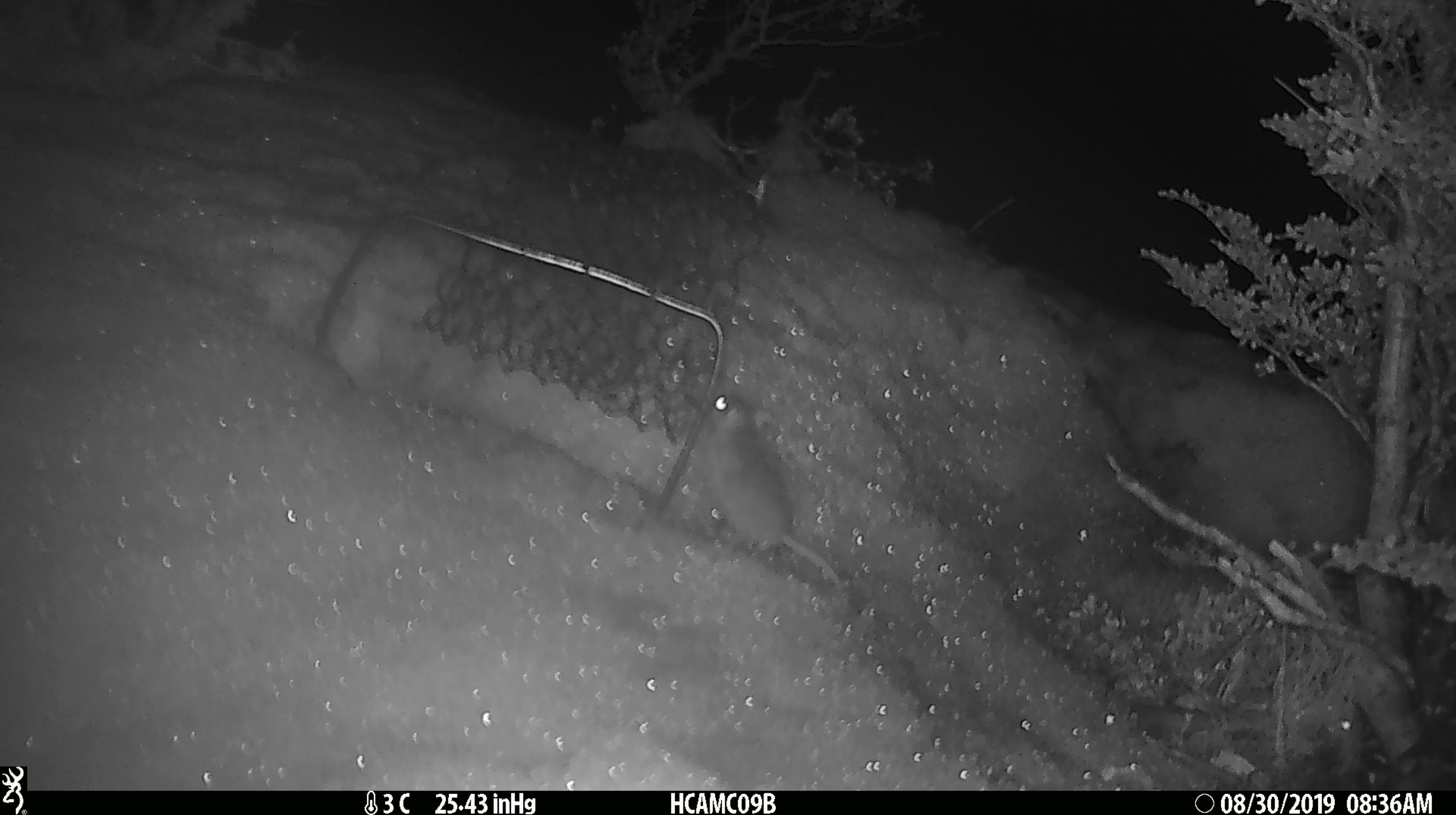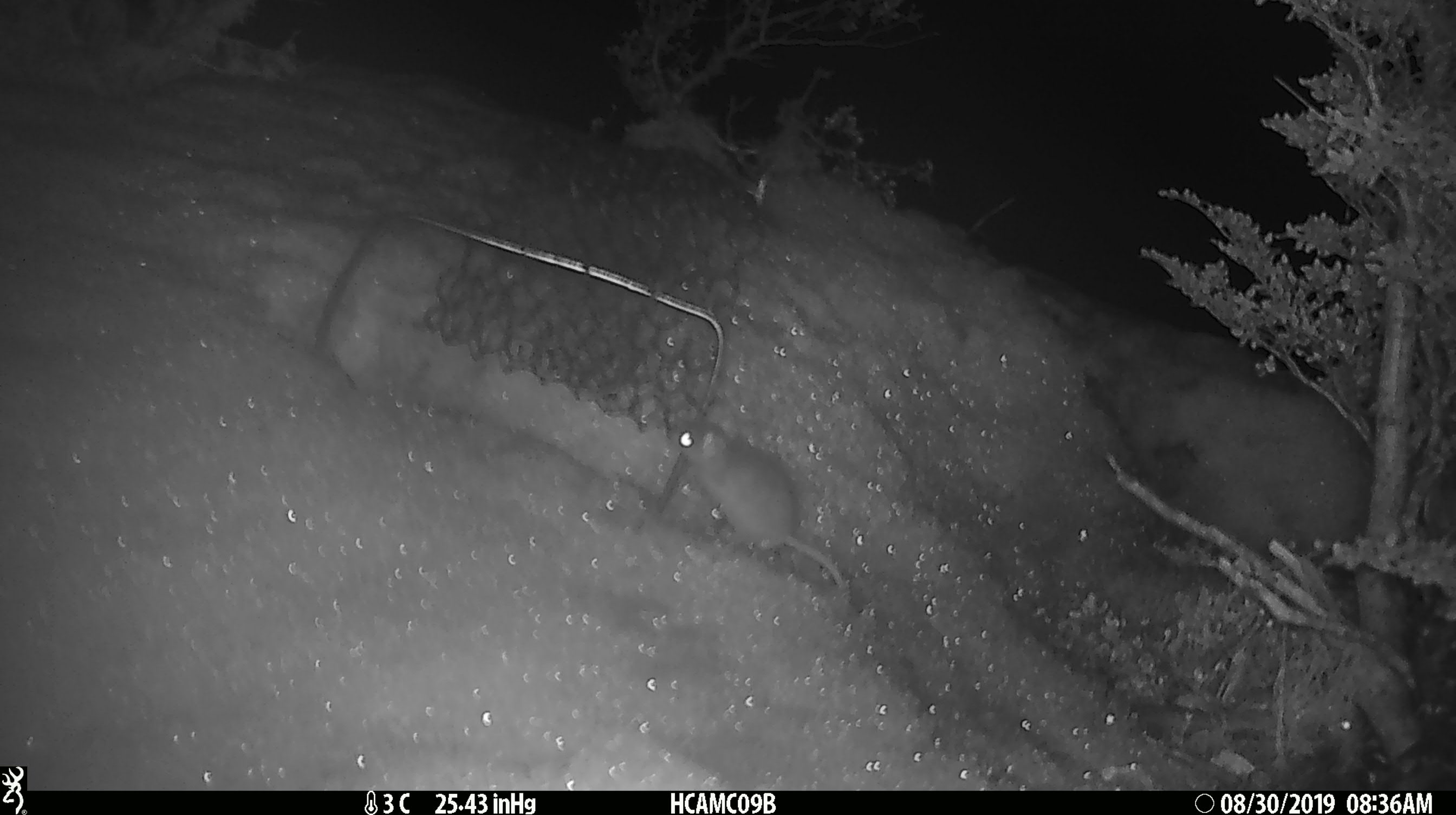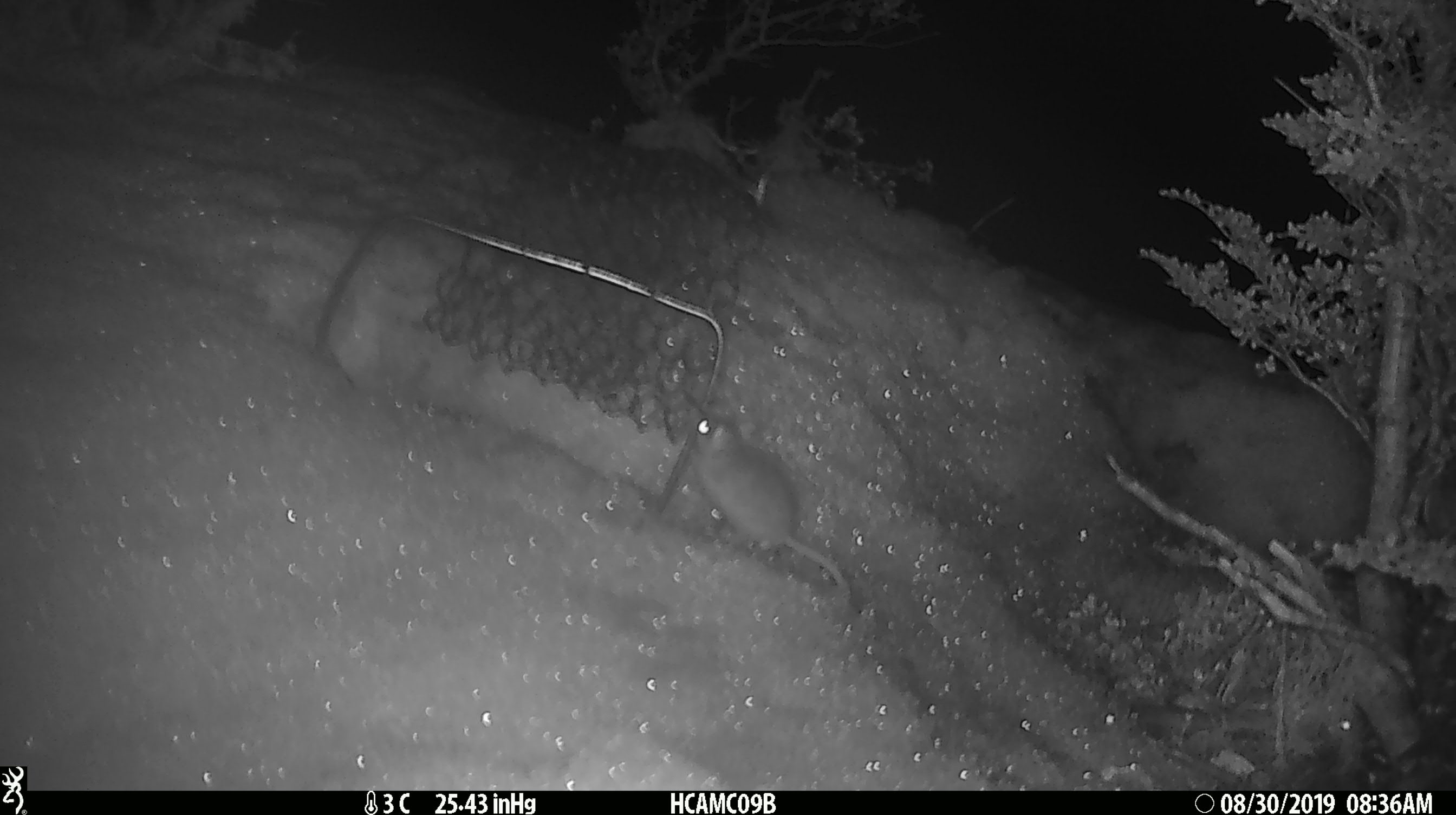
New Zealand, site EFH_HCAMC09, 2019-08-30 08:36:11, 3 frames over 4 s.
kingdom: Animalia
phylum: Chordata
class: Mammalia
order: Rodentia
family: Muridae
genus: Mus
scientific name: Mus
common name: mouse